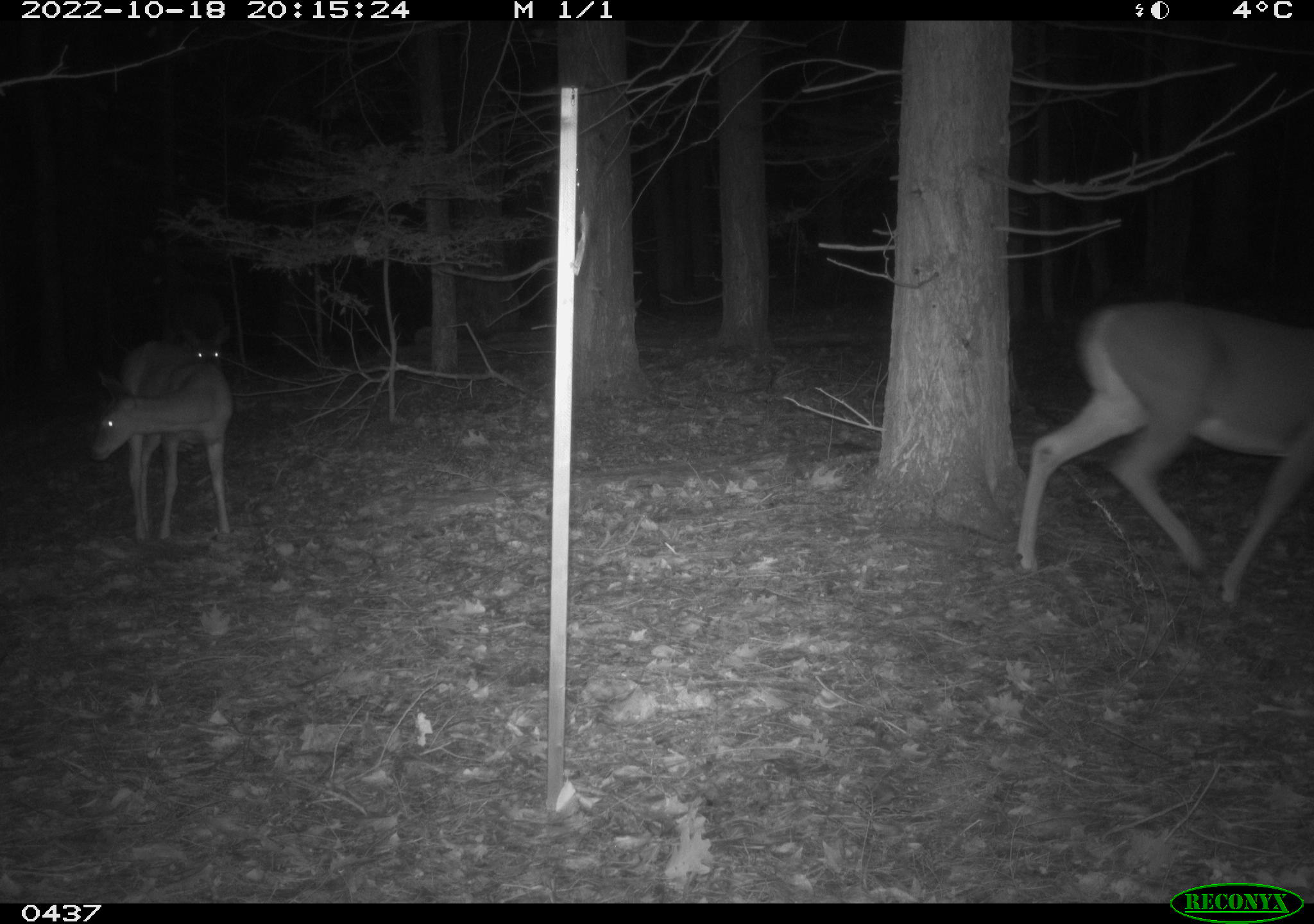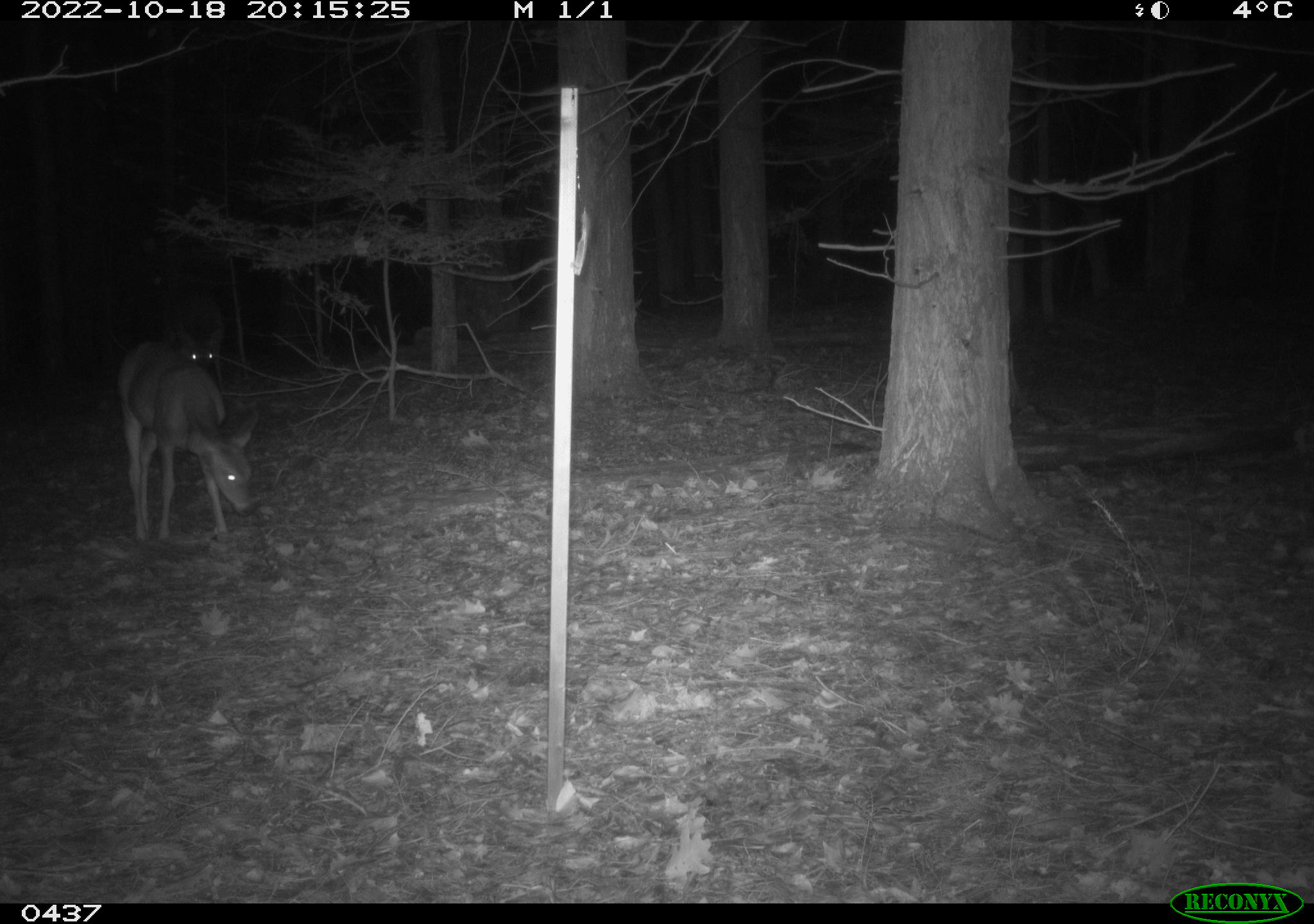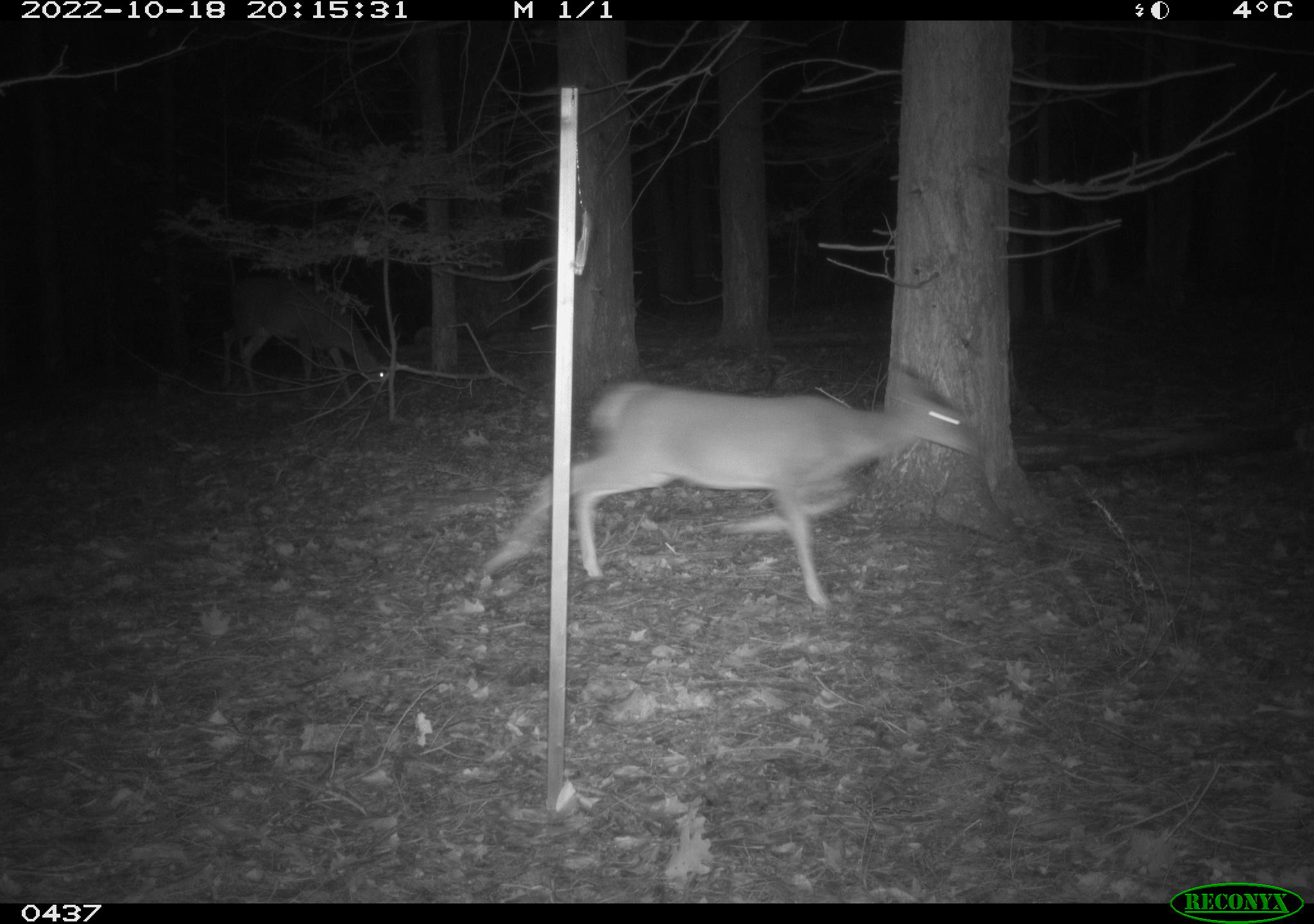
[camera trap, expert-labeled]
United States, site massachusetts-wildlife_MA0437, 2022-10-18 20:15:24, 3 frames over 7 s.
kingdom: Animalia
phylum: Chordata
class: Mammalia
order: Artiodactyla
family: Cervidae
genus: Odocoileus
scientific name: Odocoileus virginianus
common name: white-tailed deer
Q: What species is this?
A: White-tailed deer (Odocoileus virginianus).